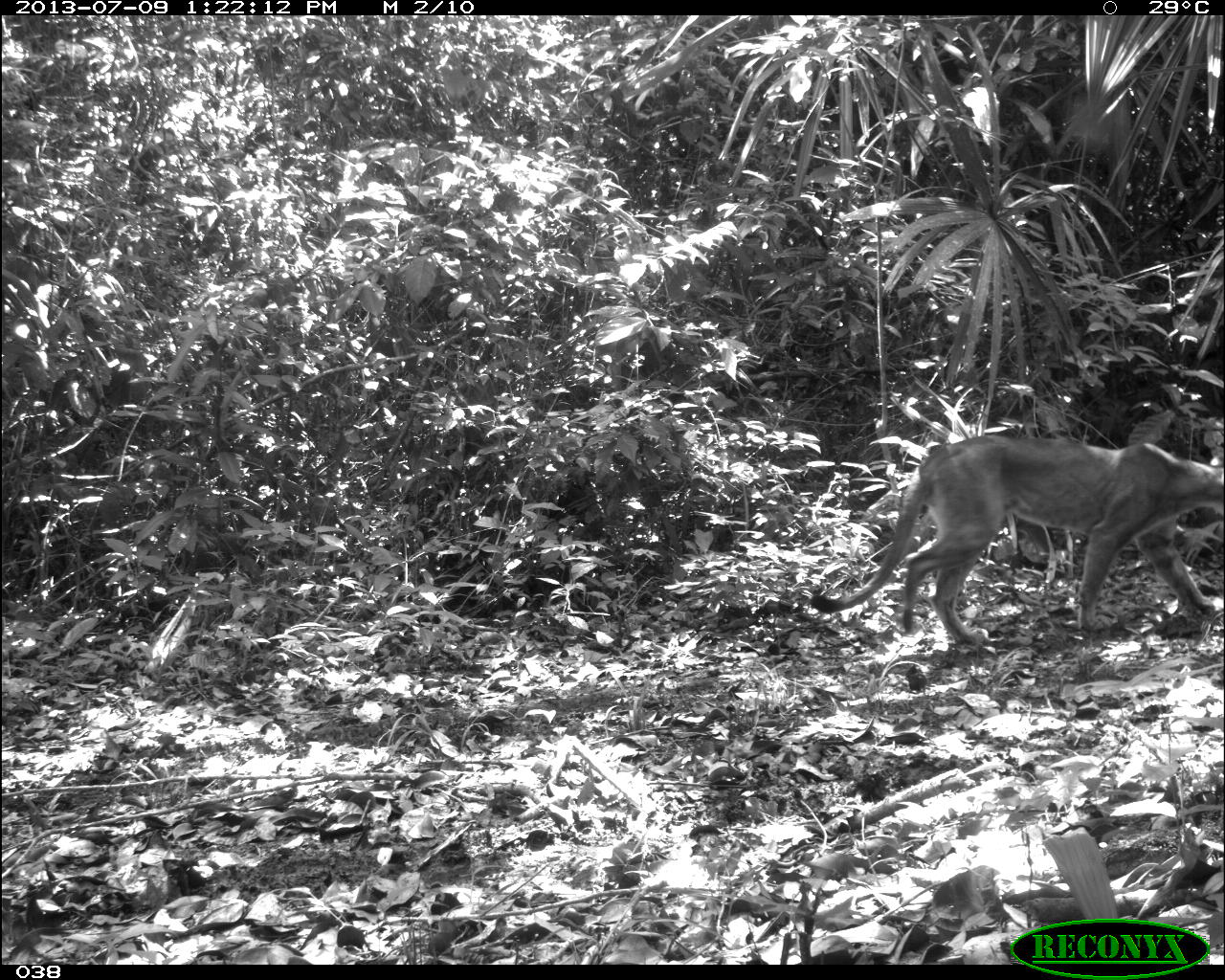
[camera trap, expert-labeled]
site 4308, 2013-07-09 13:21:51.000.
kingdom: Animalia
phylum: Chordata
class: Mammalia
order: Carnivora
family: Felidae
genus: Puma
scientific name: Puma concolor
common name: mountain lion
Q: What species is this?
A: Puma concolor (mountain lion).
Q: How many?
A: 1.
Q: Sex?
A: Male.